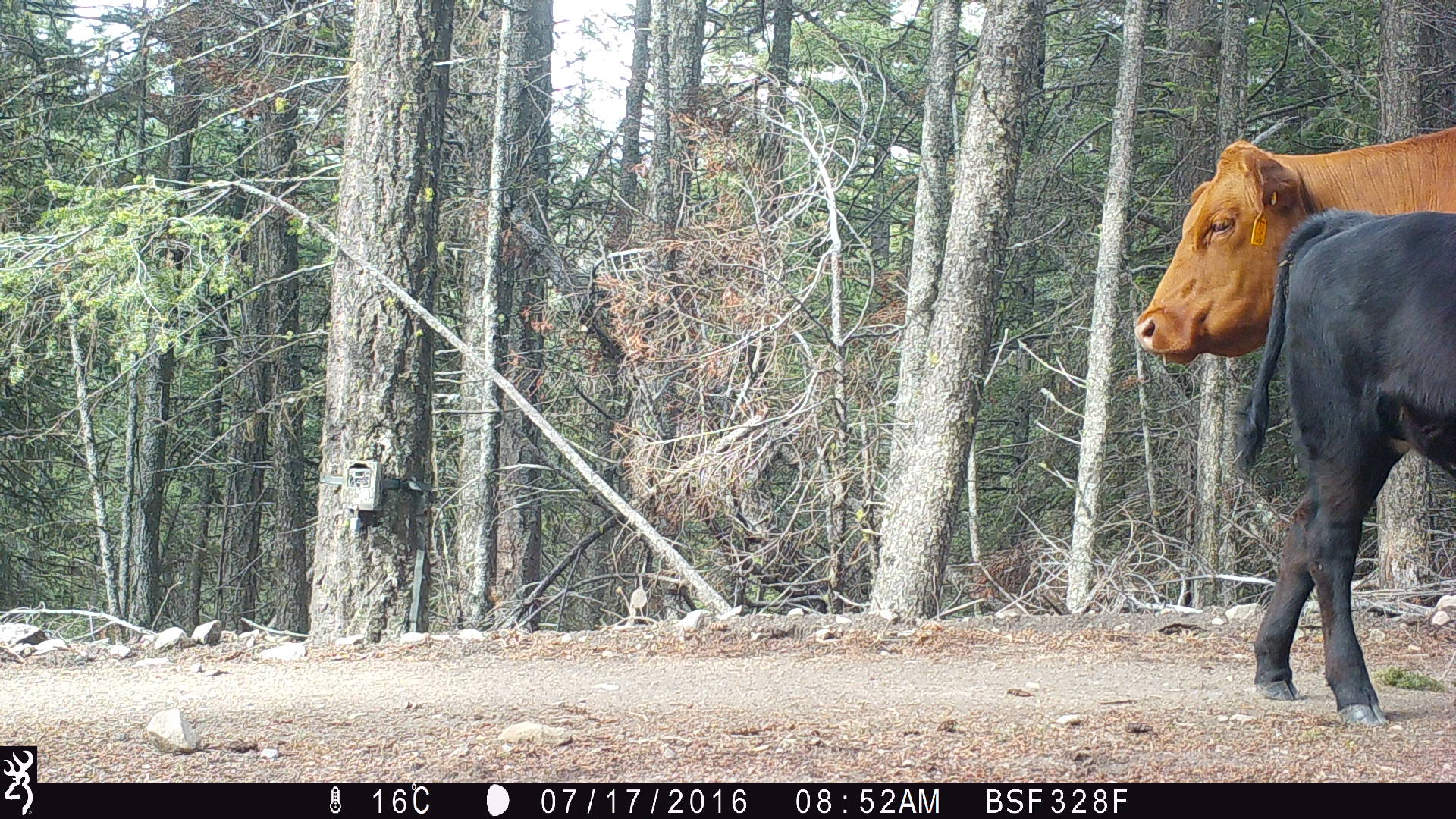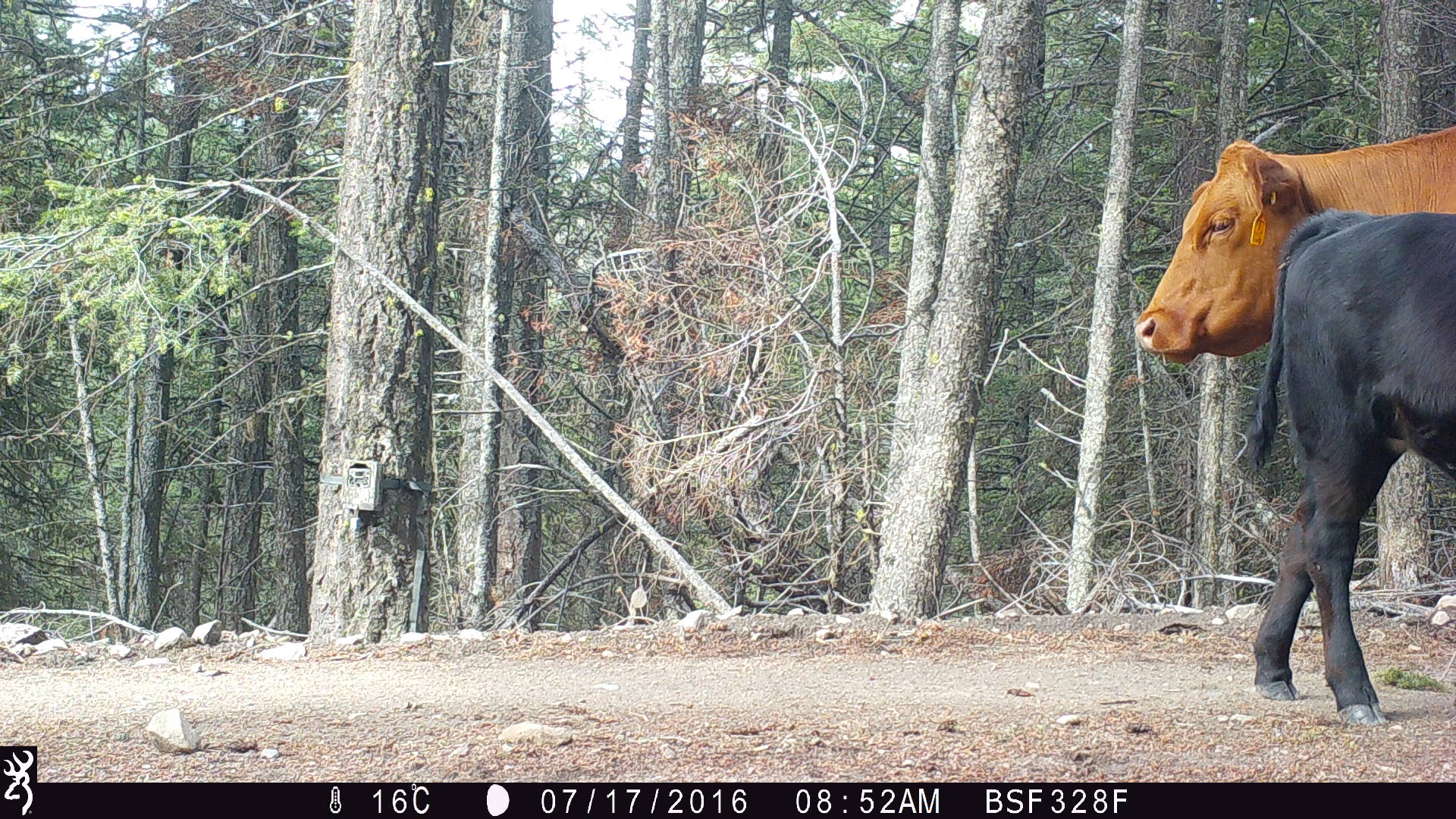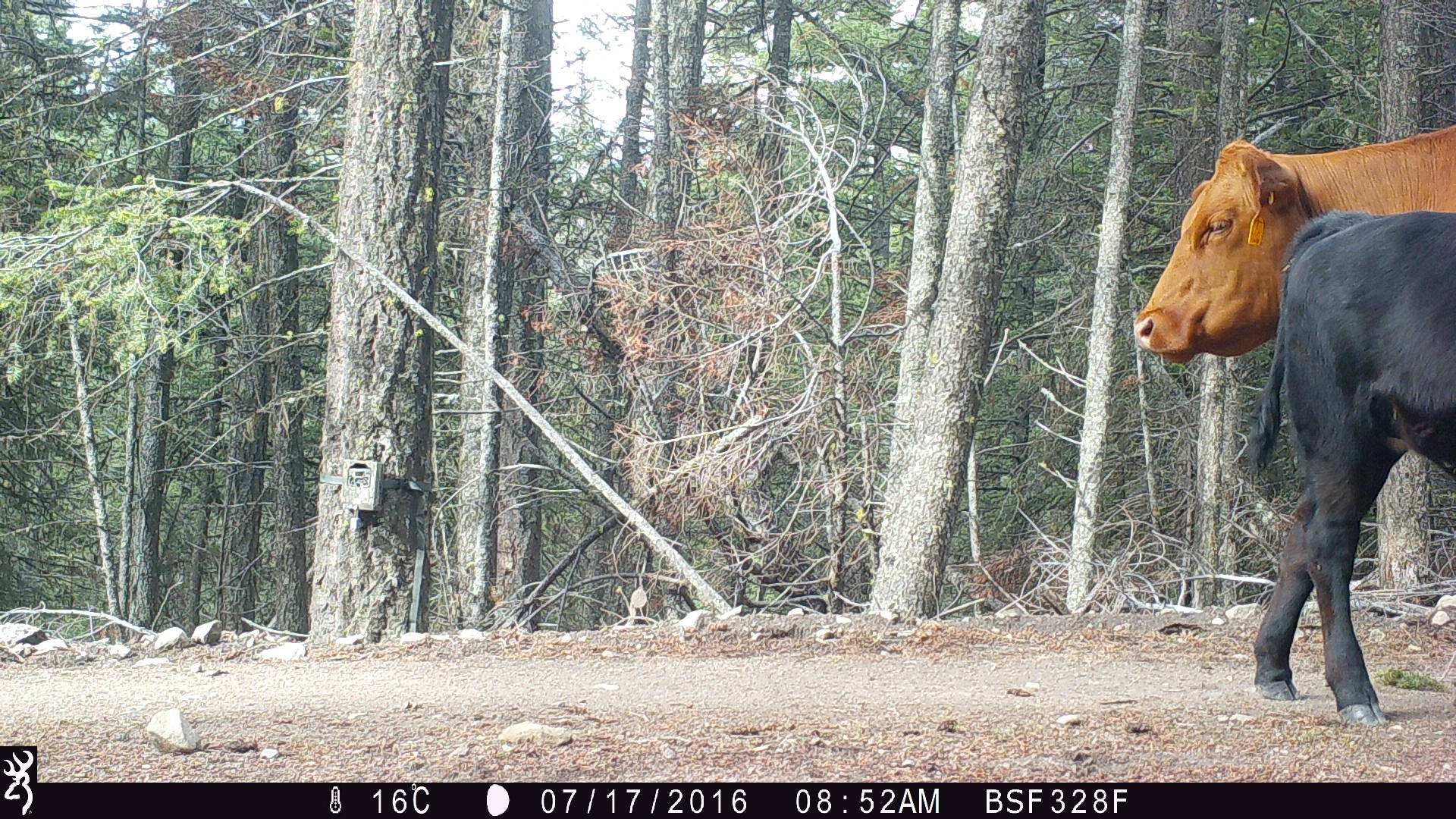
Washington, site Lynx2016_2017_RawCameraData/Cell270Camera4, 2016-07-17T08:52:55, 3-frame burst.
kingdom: Animalia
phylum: Chordata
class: Mammalia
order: Artiodactyla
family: Bovidae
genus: Bos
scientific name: Bos taurus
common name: domestic cattle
Domestic cattle (Bos taurus). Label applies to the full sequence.